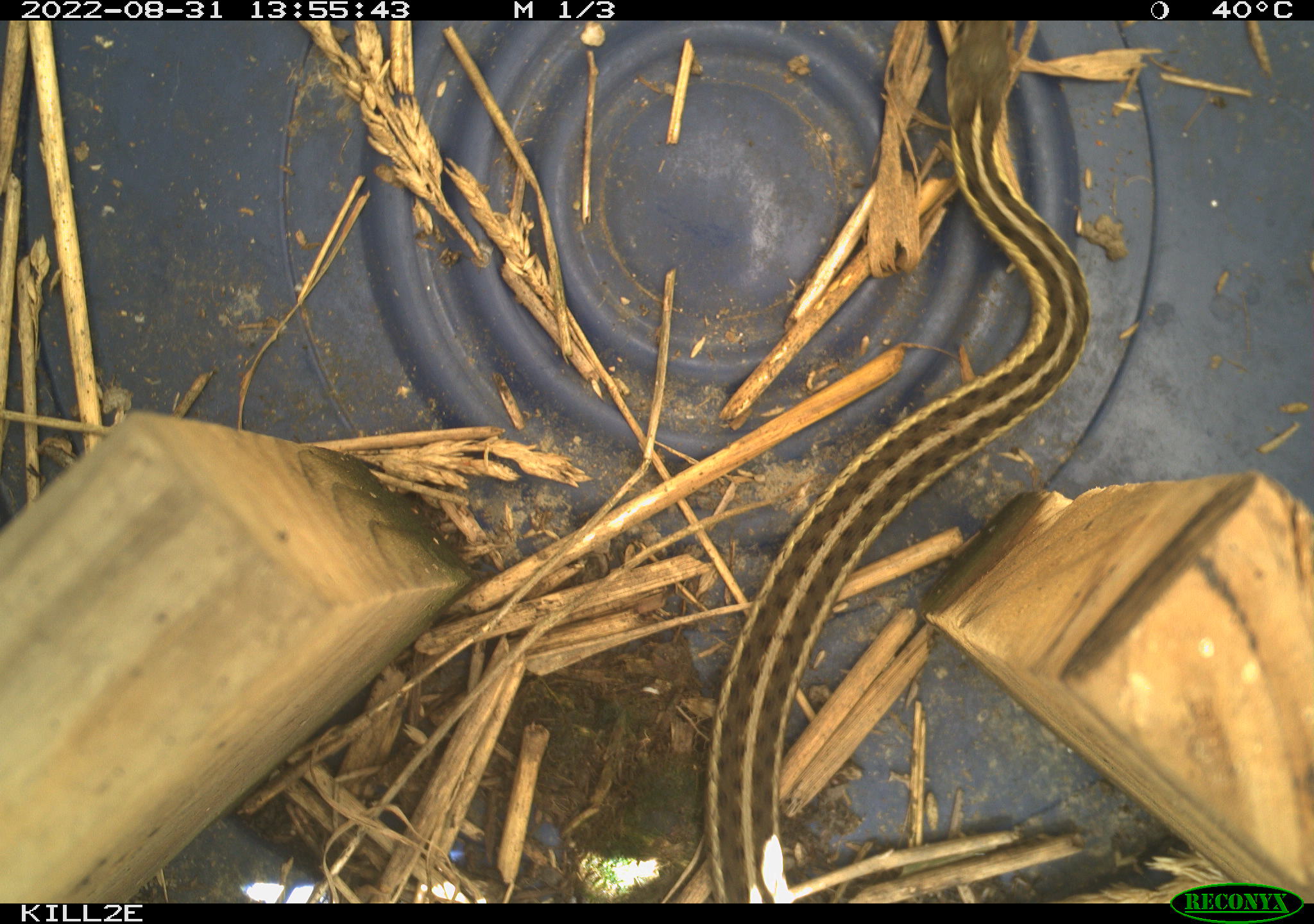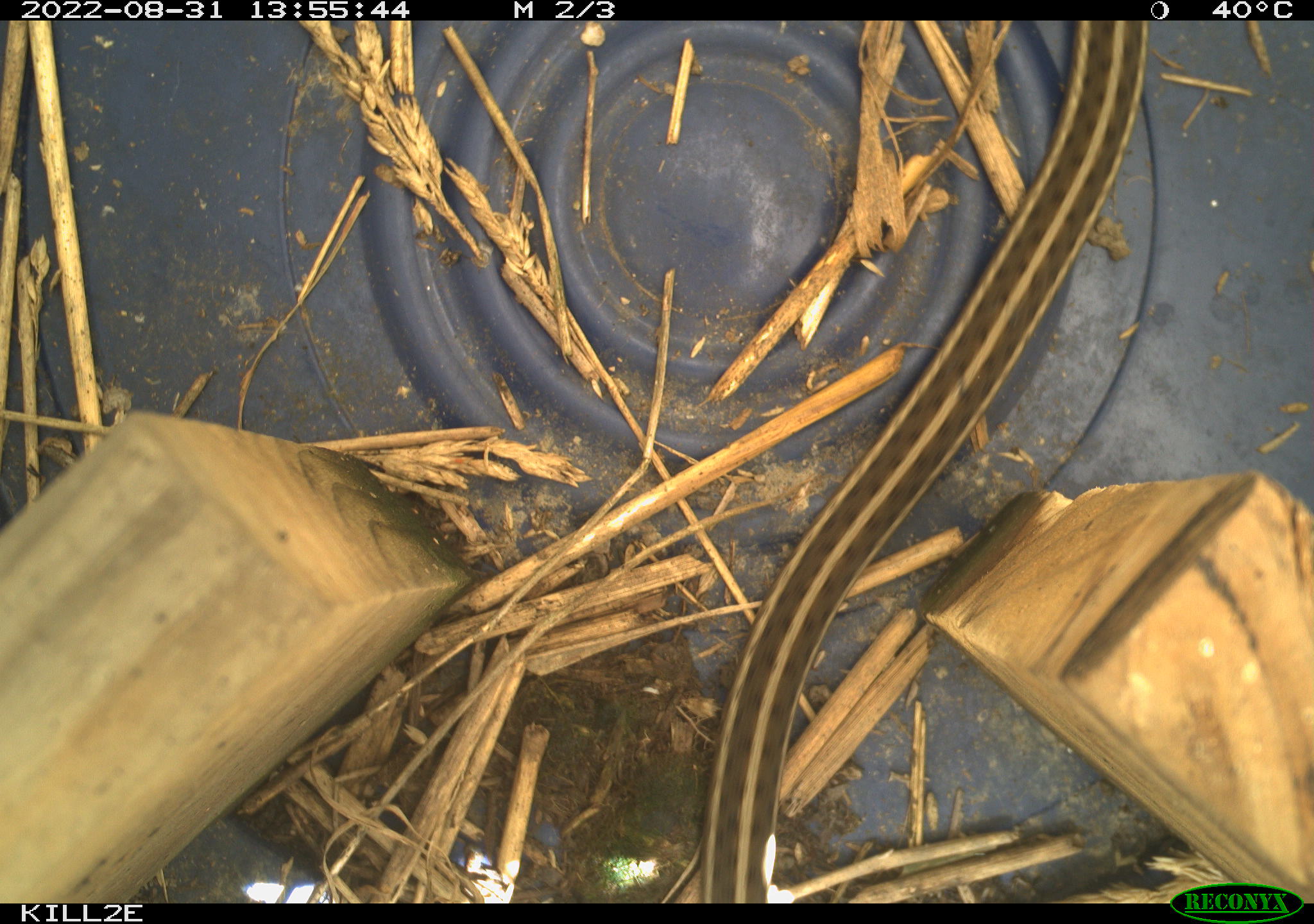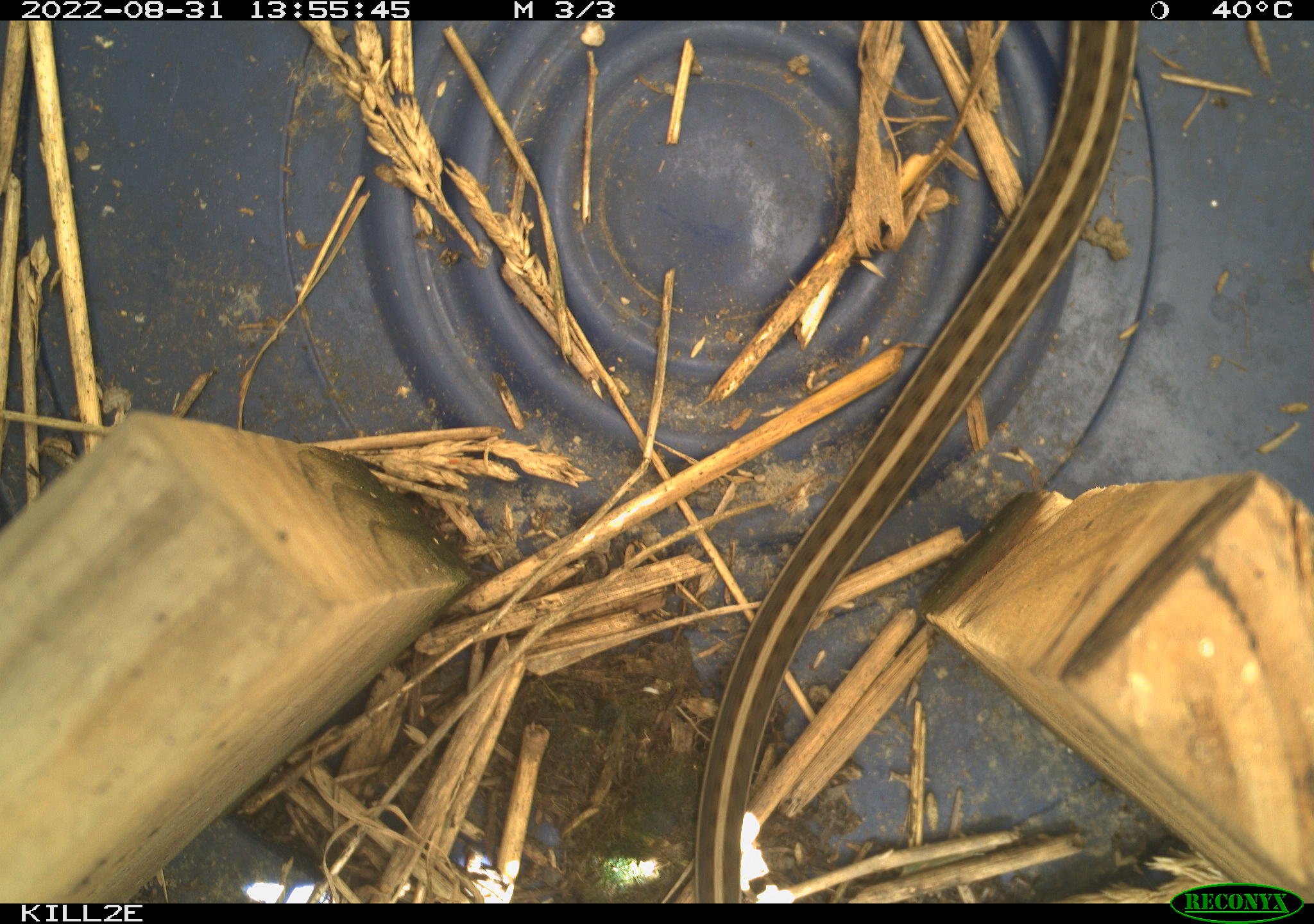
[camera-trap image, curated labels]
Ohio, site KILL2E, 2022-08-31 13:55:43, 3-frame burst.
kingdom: Animalia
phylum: Chordata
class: Reptilia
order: Squamata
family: Colubridae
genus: Thamnophis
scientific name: Thamnophis sirtalis sirtalis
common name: eastern gartersnake